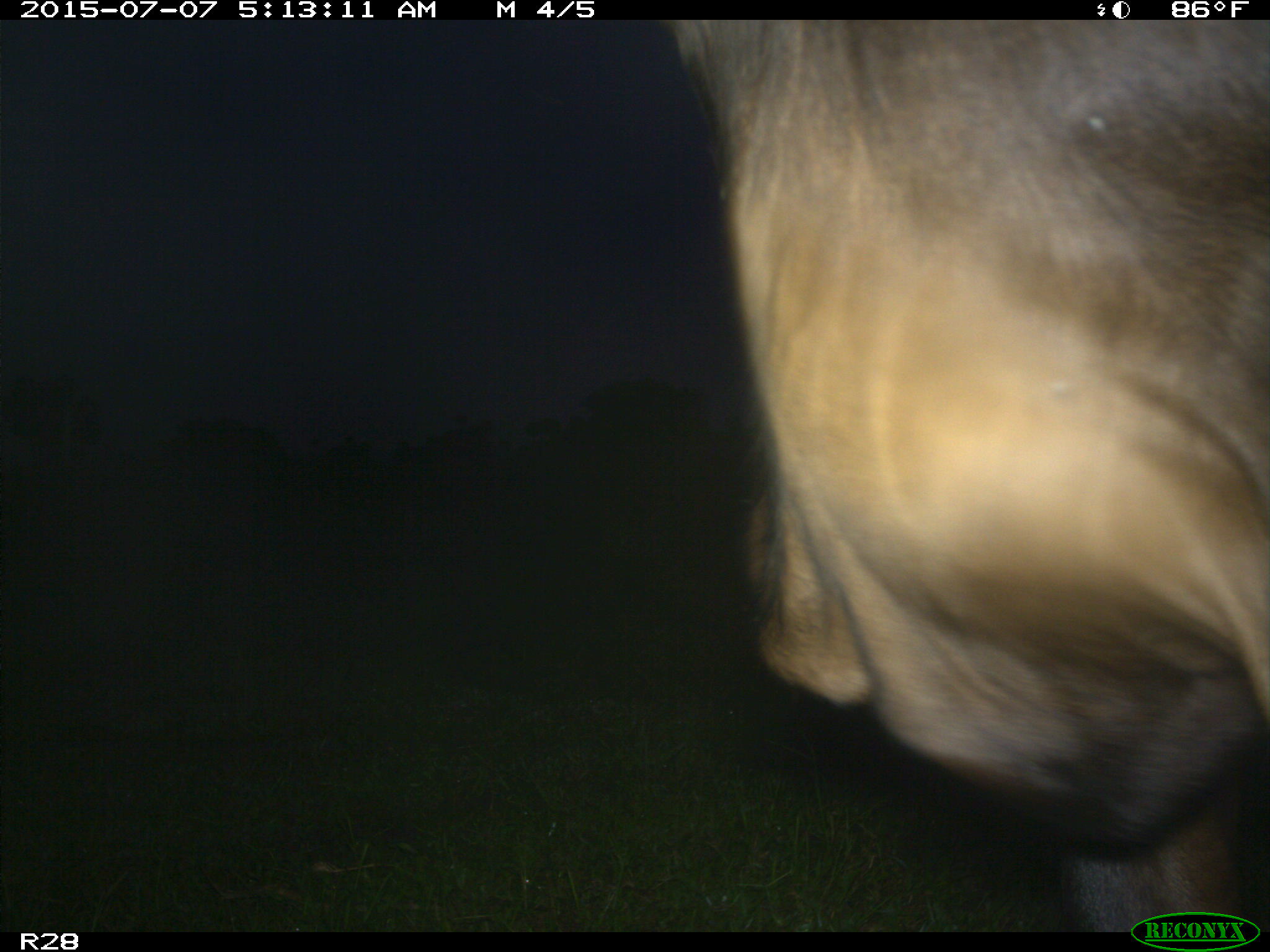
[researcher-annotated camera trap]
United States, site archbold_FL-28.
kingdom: Animalia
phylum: Chordata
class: Mammalia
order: Artiodactyla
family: Bovidae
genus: Bos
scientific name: Bos taurus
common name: domestic cow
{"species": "Bos taurus (domestic cow)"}